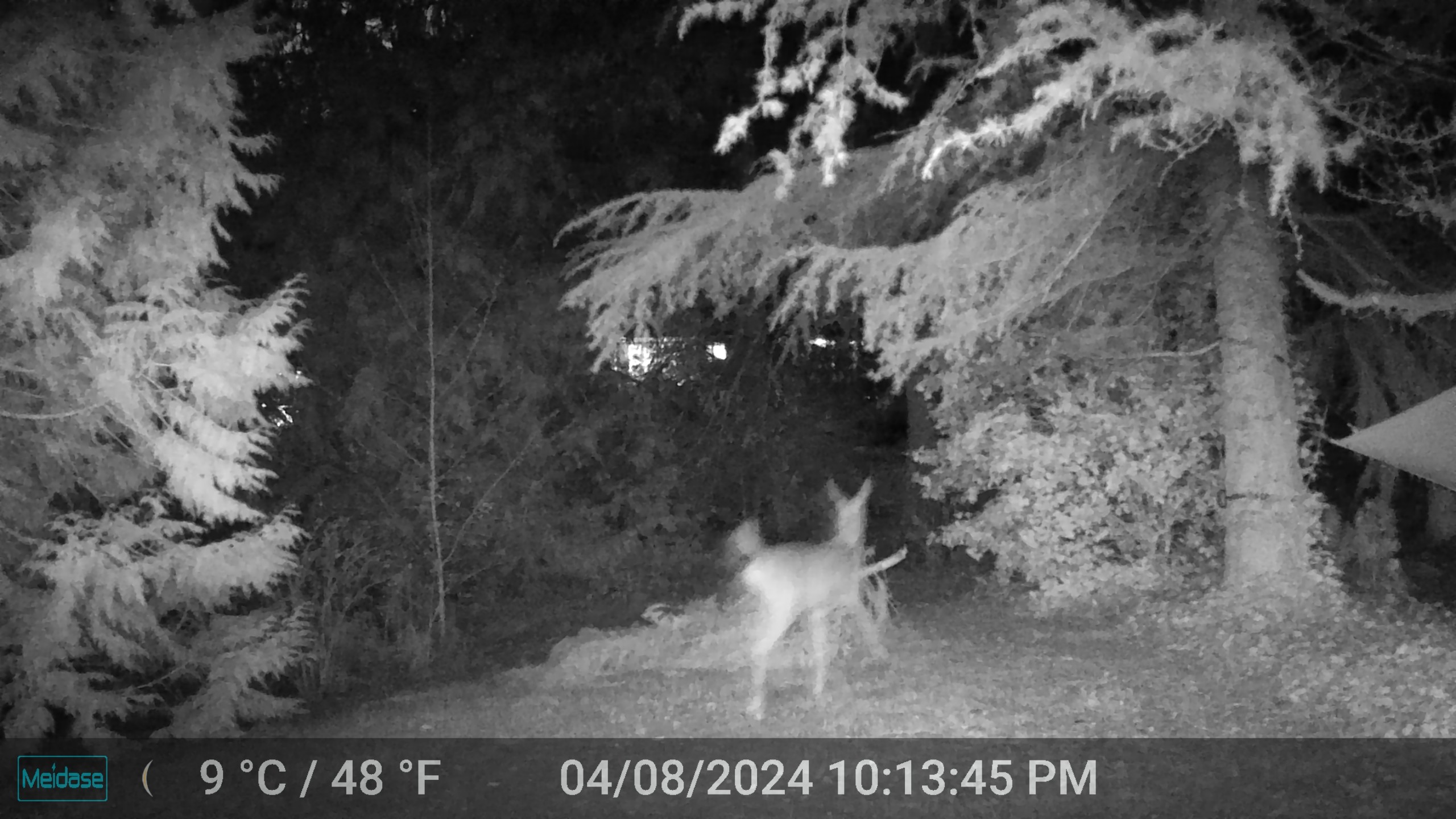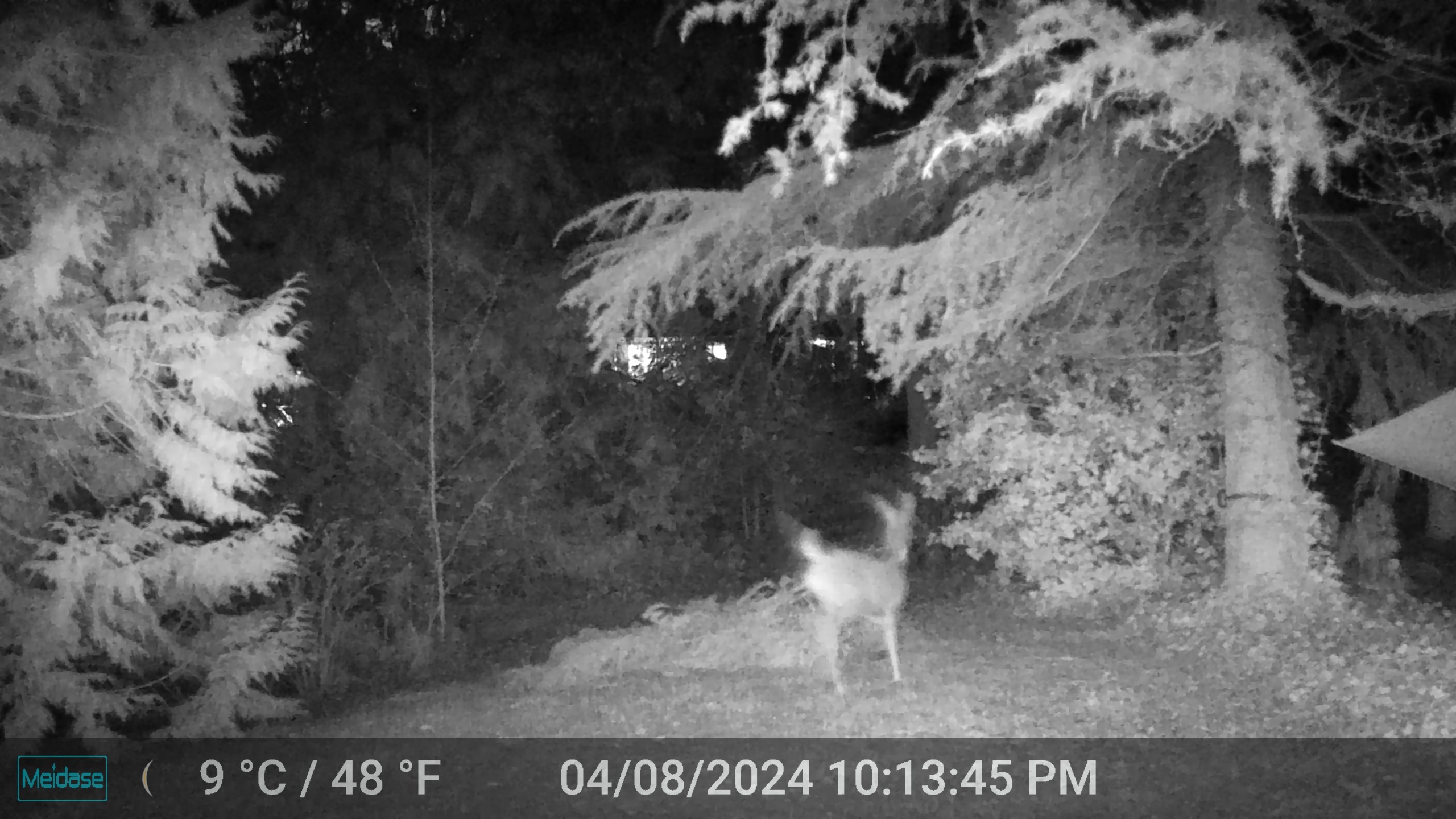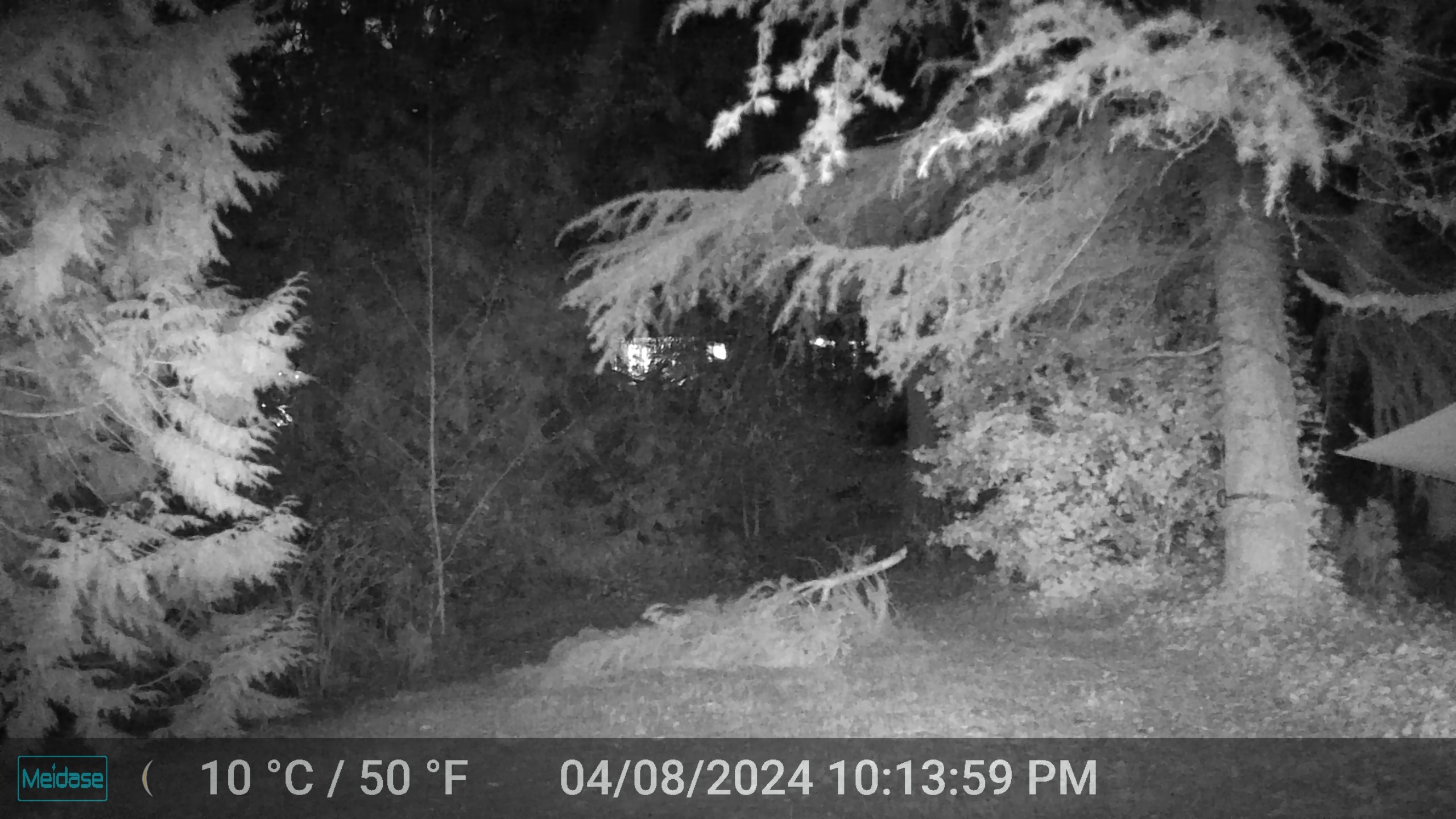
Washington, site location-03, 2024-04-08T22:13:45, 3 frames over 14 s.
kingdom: Animalia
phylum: Chordata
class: Mammalia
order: Artiodactyla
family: Cervidae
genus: Odocoileus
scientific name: Odocoileus hemionus columbianus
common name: columbian blacktail deer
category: deer